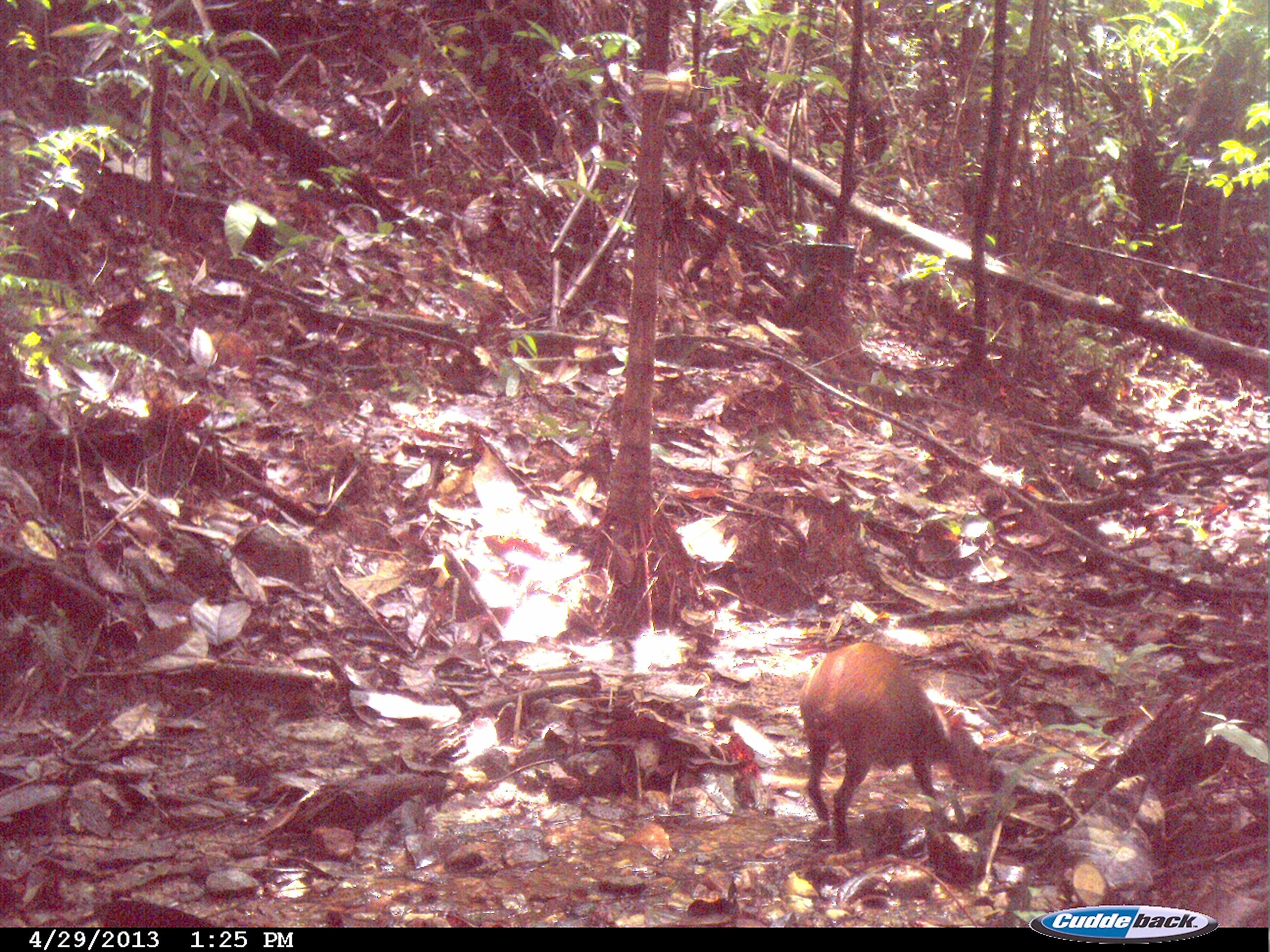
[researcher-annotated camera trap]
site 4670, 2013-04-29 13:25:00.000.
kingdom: Animalia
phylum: Chordata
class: Mammalia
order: Rodentia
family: Dasyproctidae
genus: Dasyprocta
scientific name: Dasyprocta leporina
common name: red-rumped agouti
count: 1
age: adult